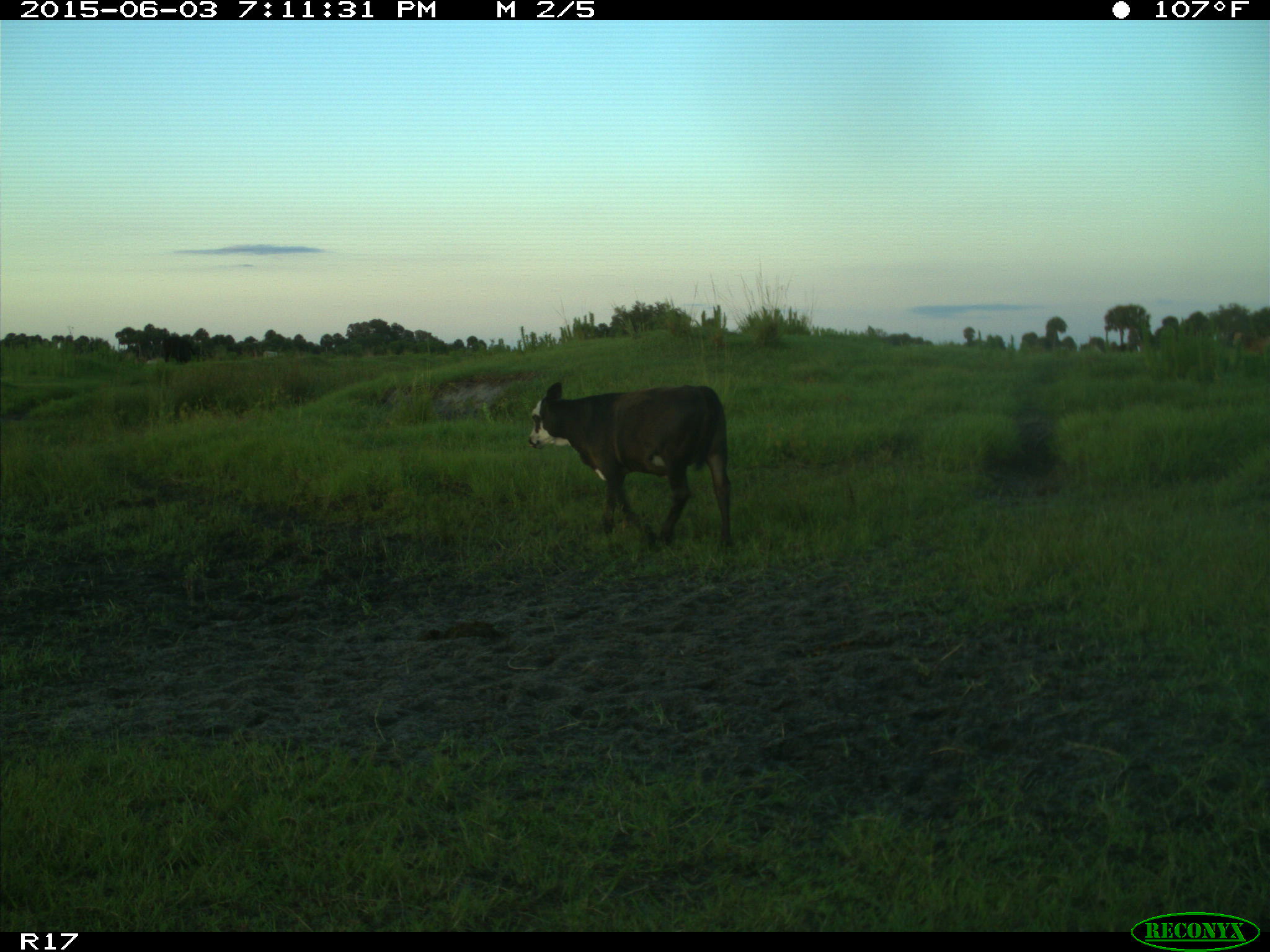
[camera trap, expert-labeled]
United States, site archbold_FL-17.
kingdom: Animalia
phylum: Chordata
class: Mammalia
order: Artiodactyla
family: Bovidae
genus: Bos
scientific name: Bos taurus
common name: domestic cow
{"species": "Bos taurus (domestic cow)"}